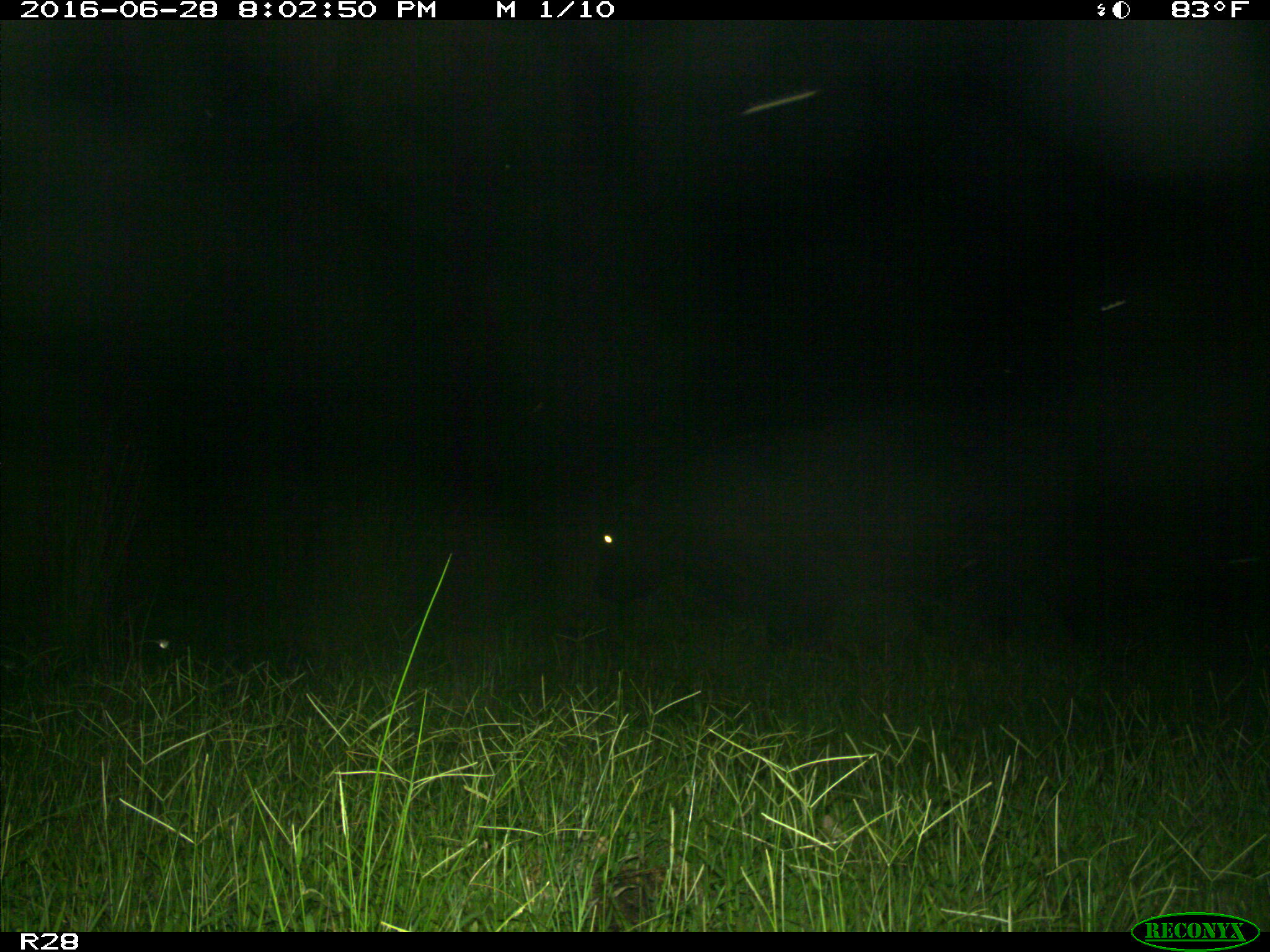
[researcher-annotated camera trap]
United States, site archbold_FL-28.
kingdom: Animalia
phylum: Chordata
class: Mammalia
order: Artiodactyla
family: Bovidae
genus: Bos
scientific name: Bos taurus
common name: domestic cow